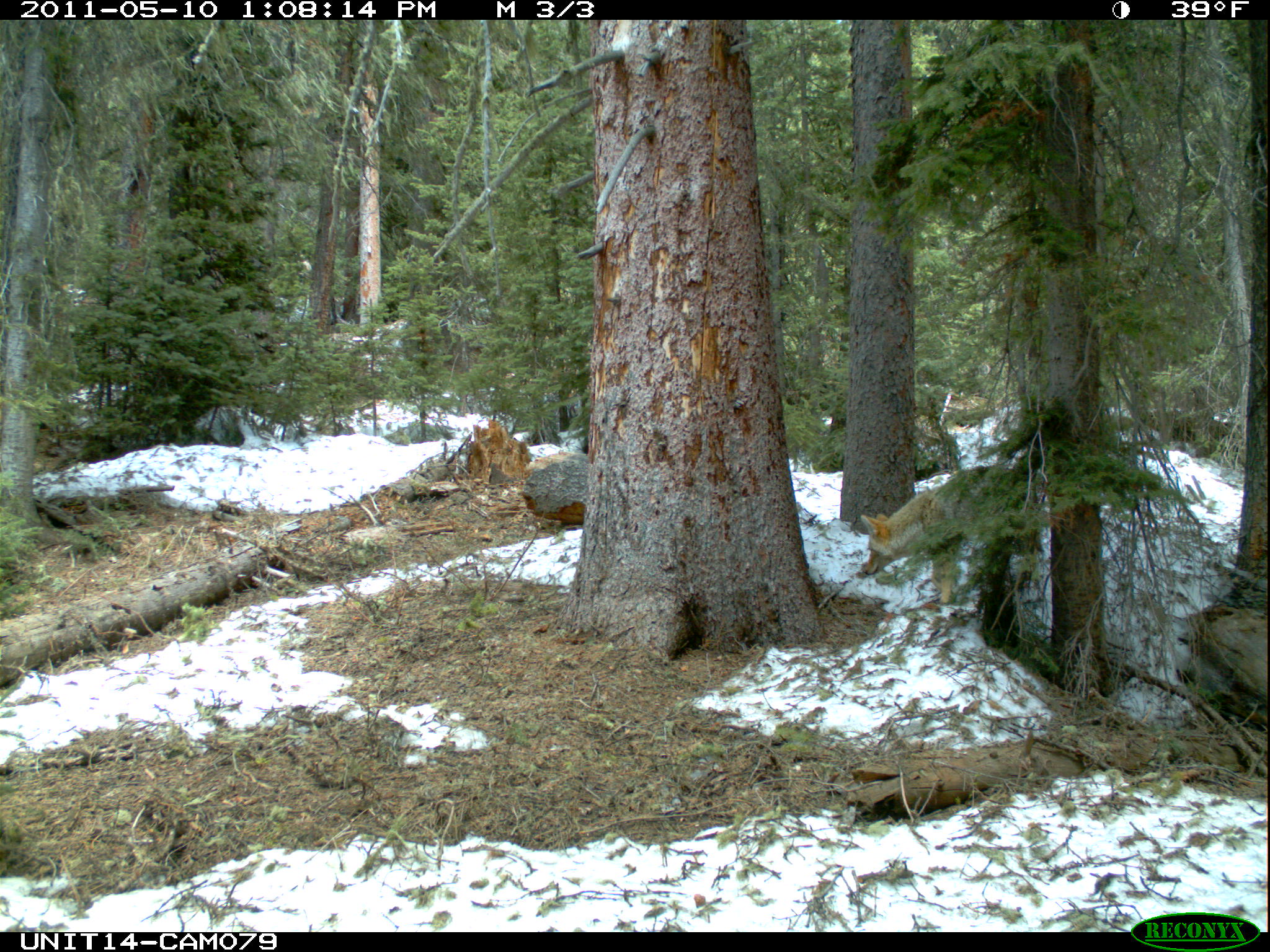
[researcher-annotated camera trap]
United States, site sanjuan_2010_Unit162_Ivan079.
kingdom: Animalia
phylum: Chordata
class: Mammalia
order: Carnivora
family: Canidae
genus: Canis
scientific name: Canis latrans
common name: coyote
Canis latrans (coyote).